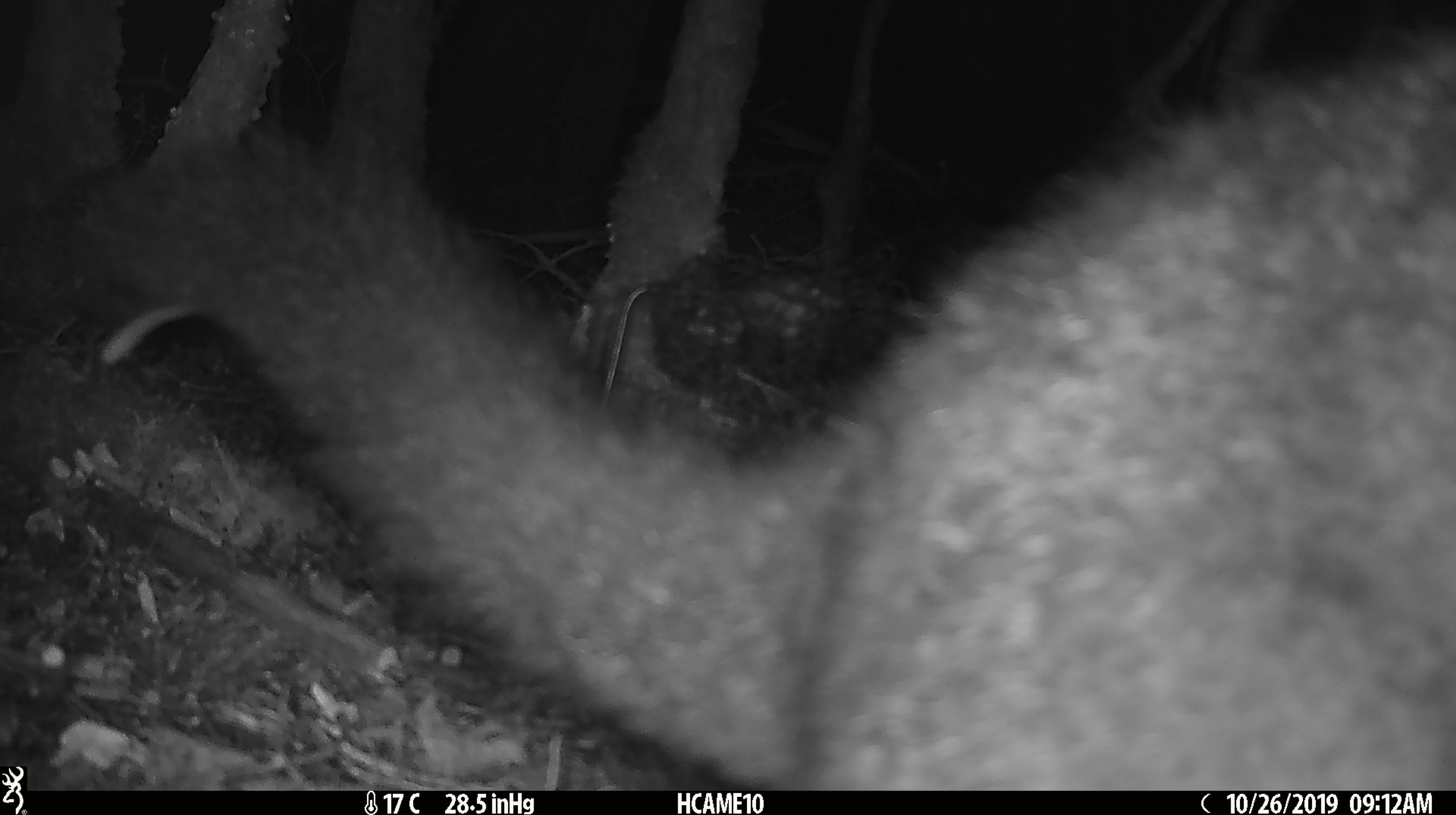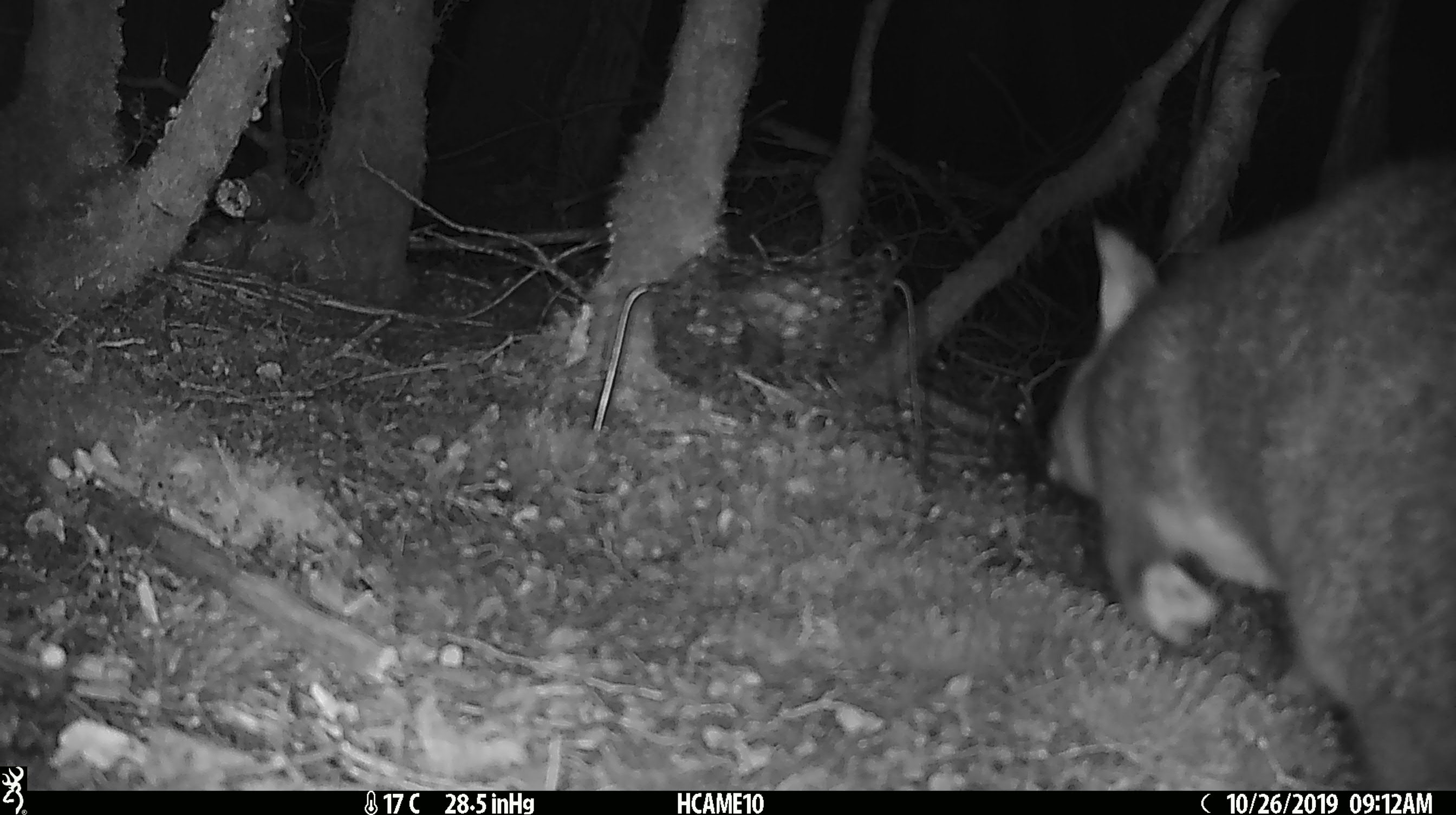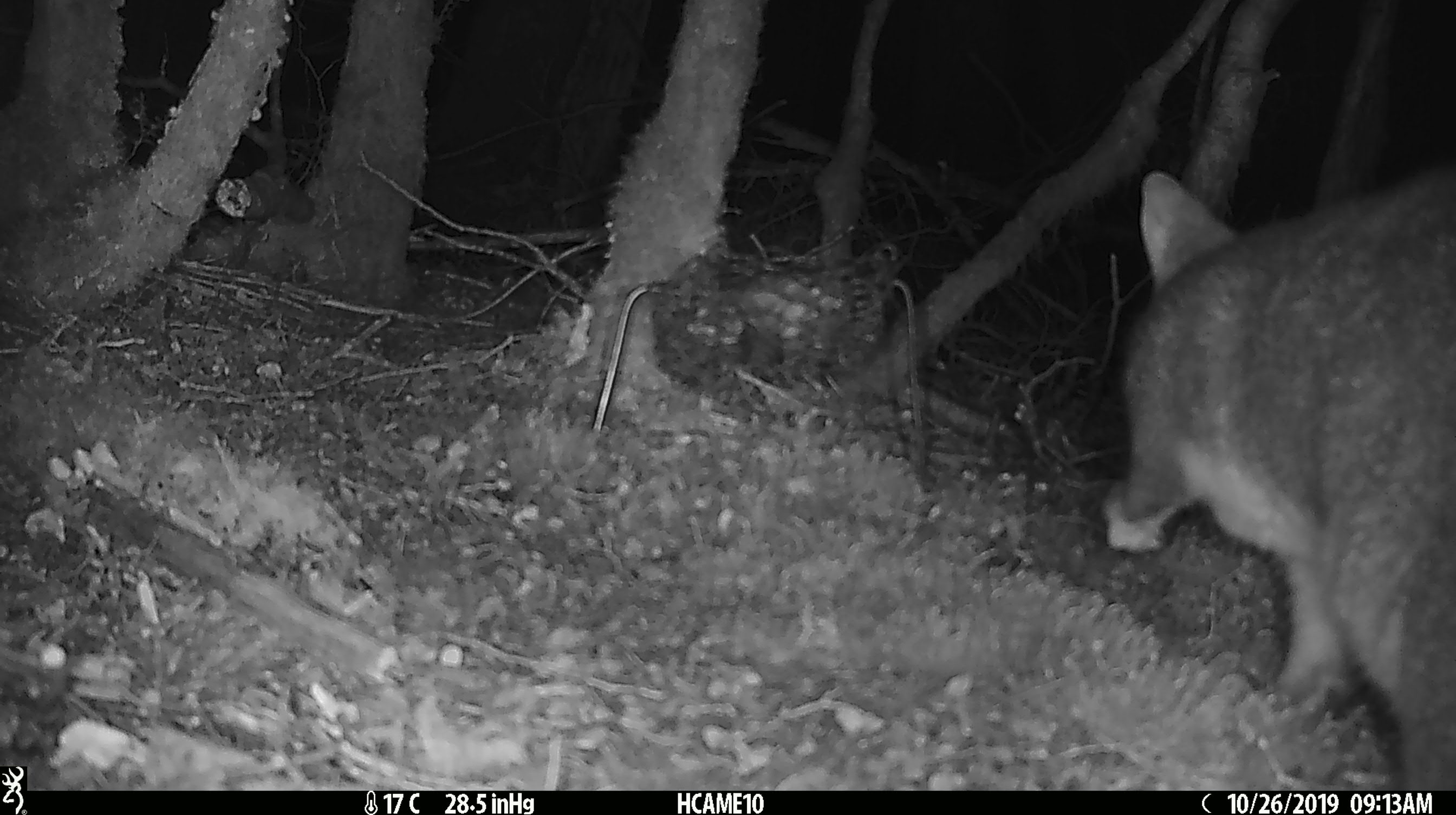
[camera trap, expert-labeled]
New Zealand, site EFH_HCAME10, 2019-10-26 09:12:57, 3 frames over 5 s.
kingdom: Animalia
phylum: Chordata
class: Mammalia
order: Diprotodontia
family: Phalangeridae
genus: Trichosurus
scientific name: Trichosurus vulpecula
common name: common brushtail possum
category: possum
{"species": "possum (common brushtail possum) (Trichosurus vulpecula)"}